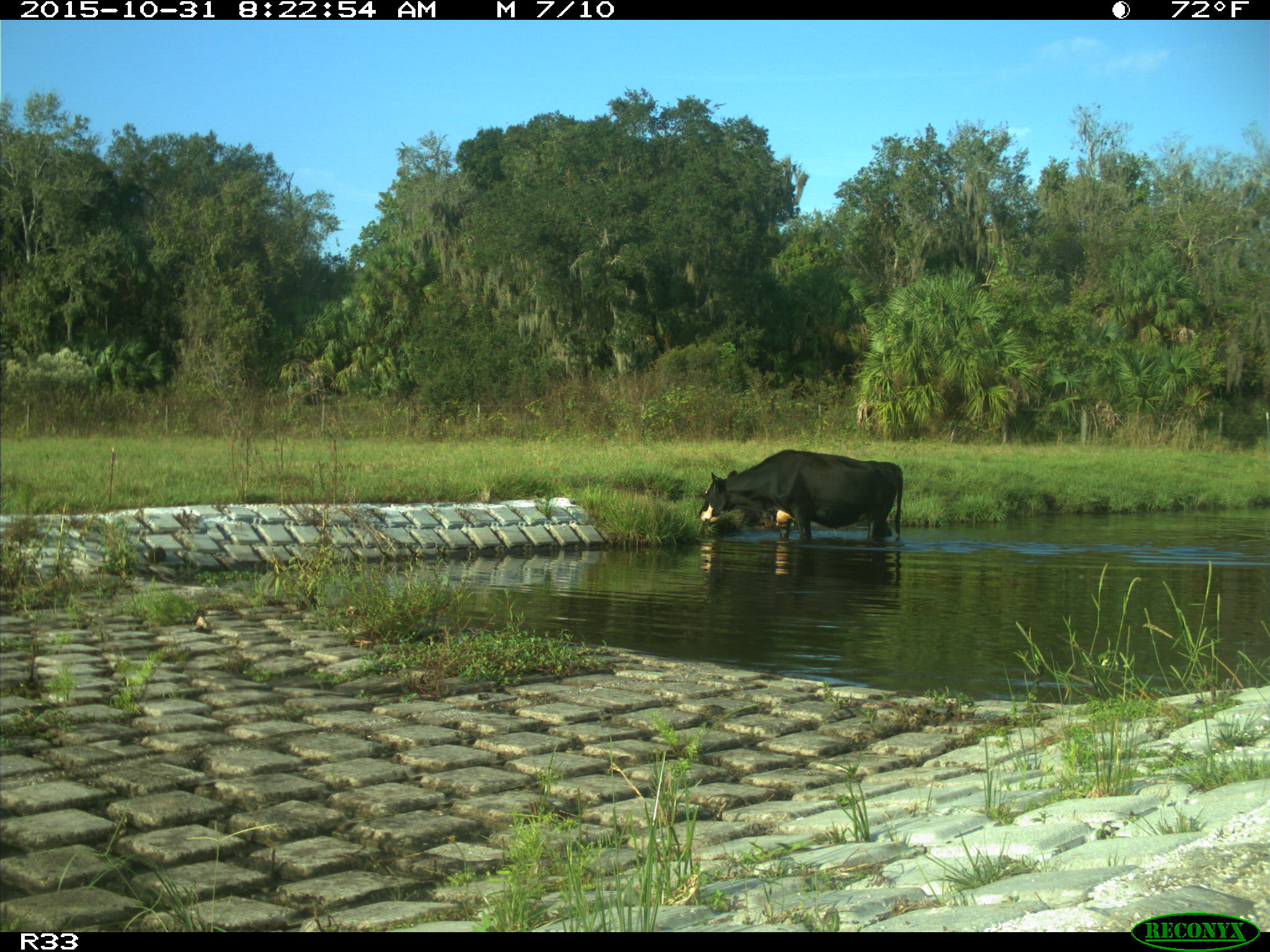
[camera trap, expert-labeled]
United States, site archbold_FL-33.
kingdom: Animalia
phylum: Chordata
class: Mammalia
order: Artiodactyla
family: Bovidae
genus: Bos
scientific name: Bos taurus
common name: domestic cow